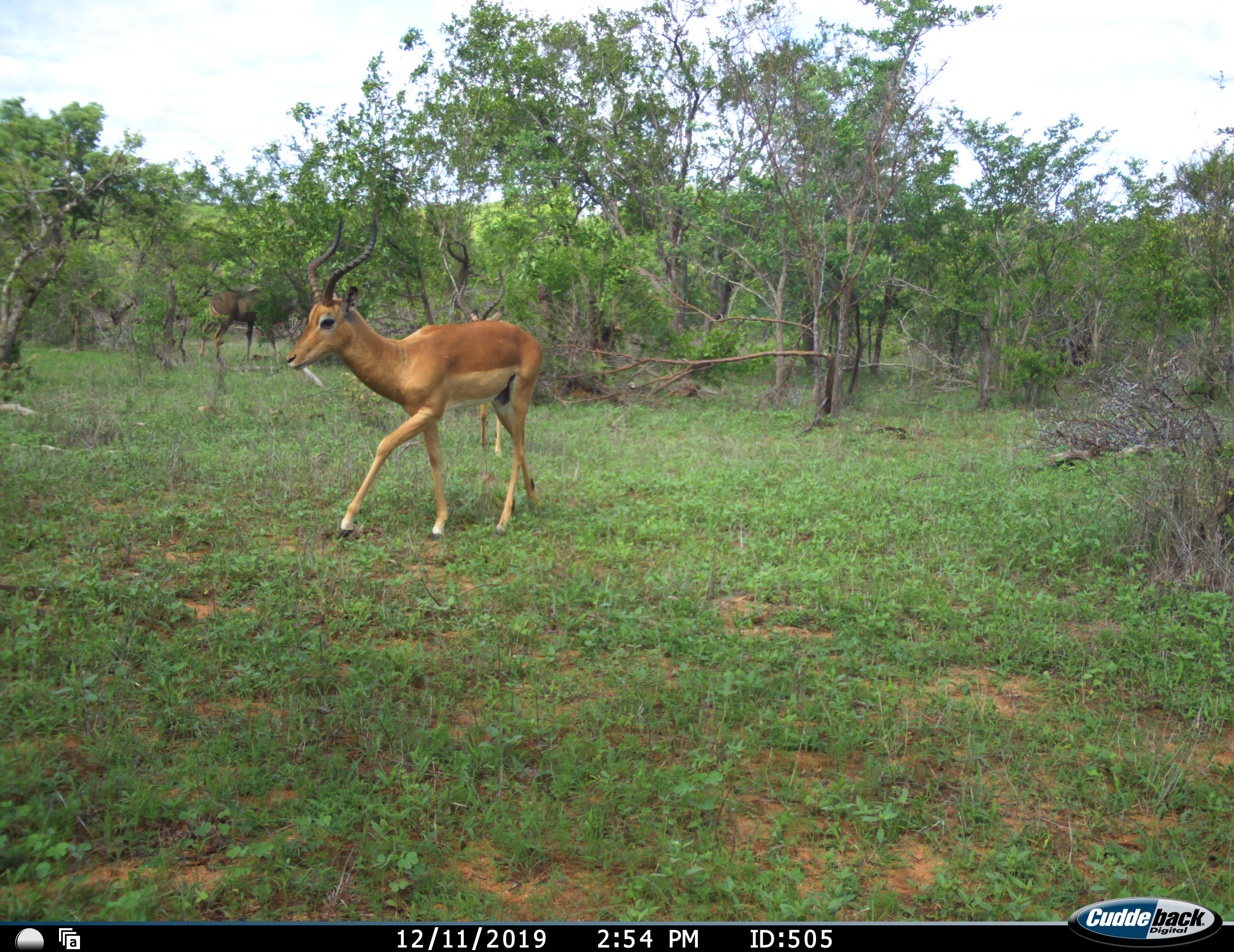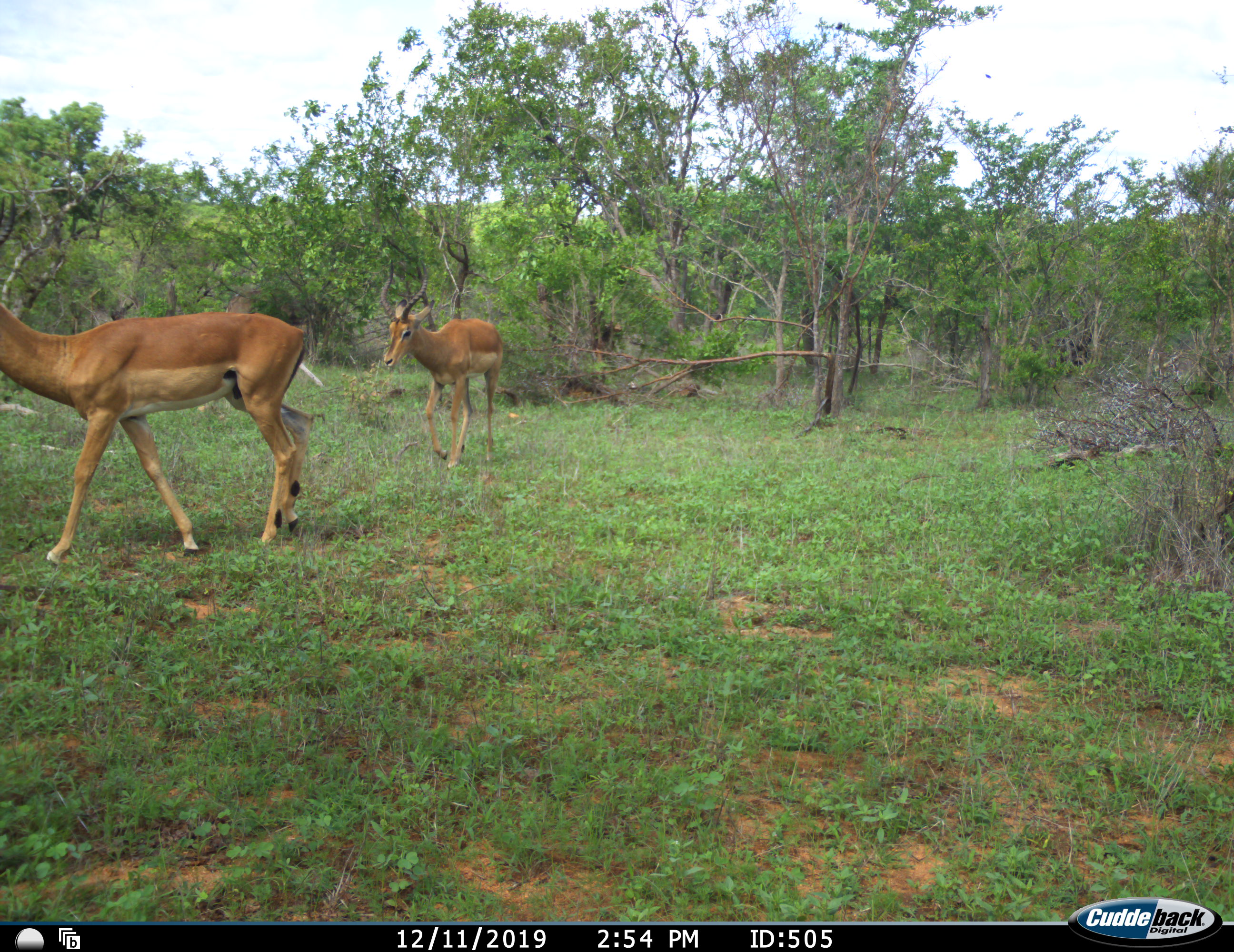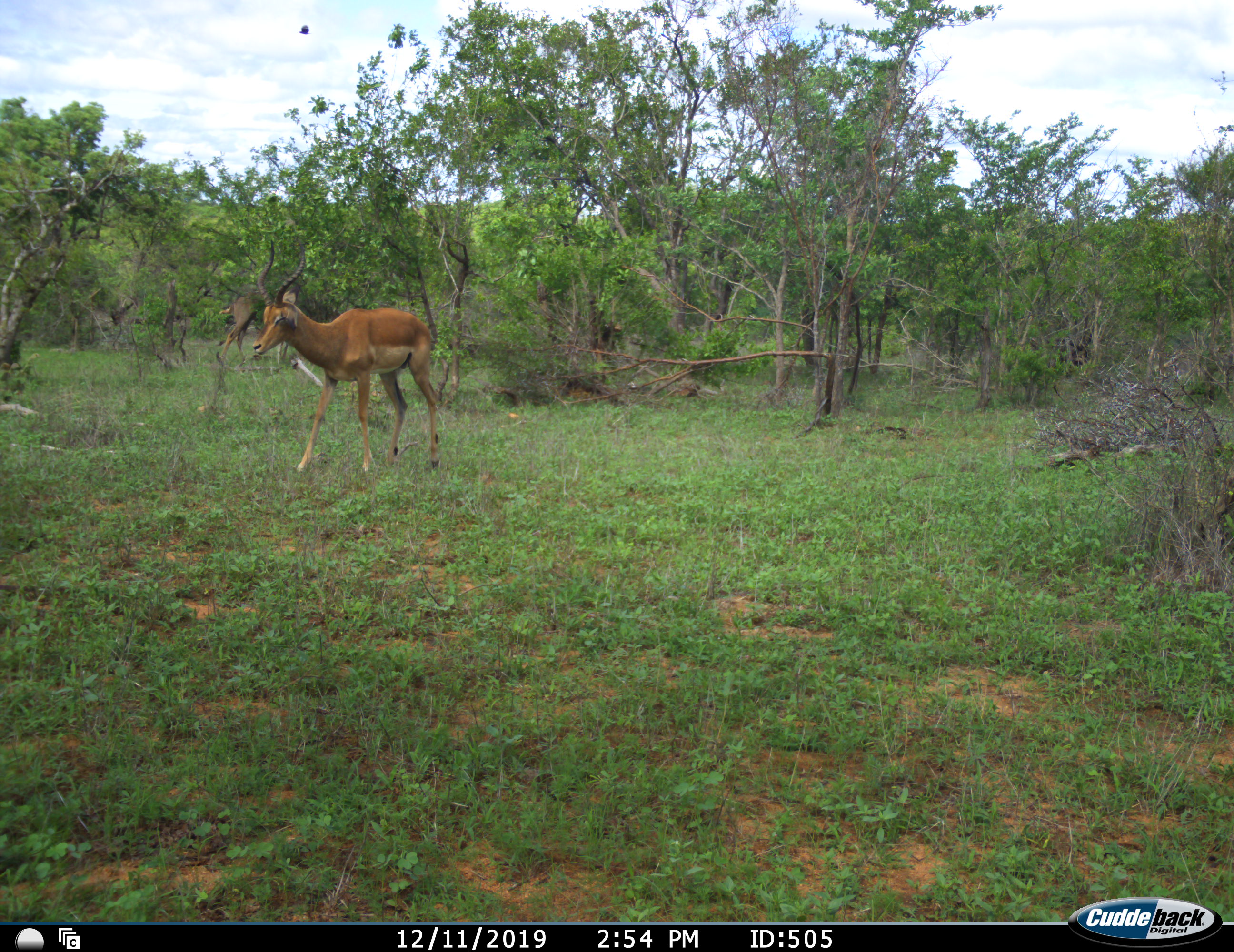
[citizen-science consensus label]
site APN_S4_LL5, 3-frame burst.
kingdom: Animalia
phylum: Chordata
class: Mammalia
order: Artiodactyla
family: Bovidae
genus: Aepyceros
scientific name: Aepyceros melampus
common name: impala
Impala (Aepyceros melampus), count 2. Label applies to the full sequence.